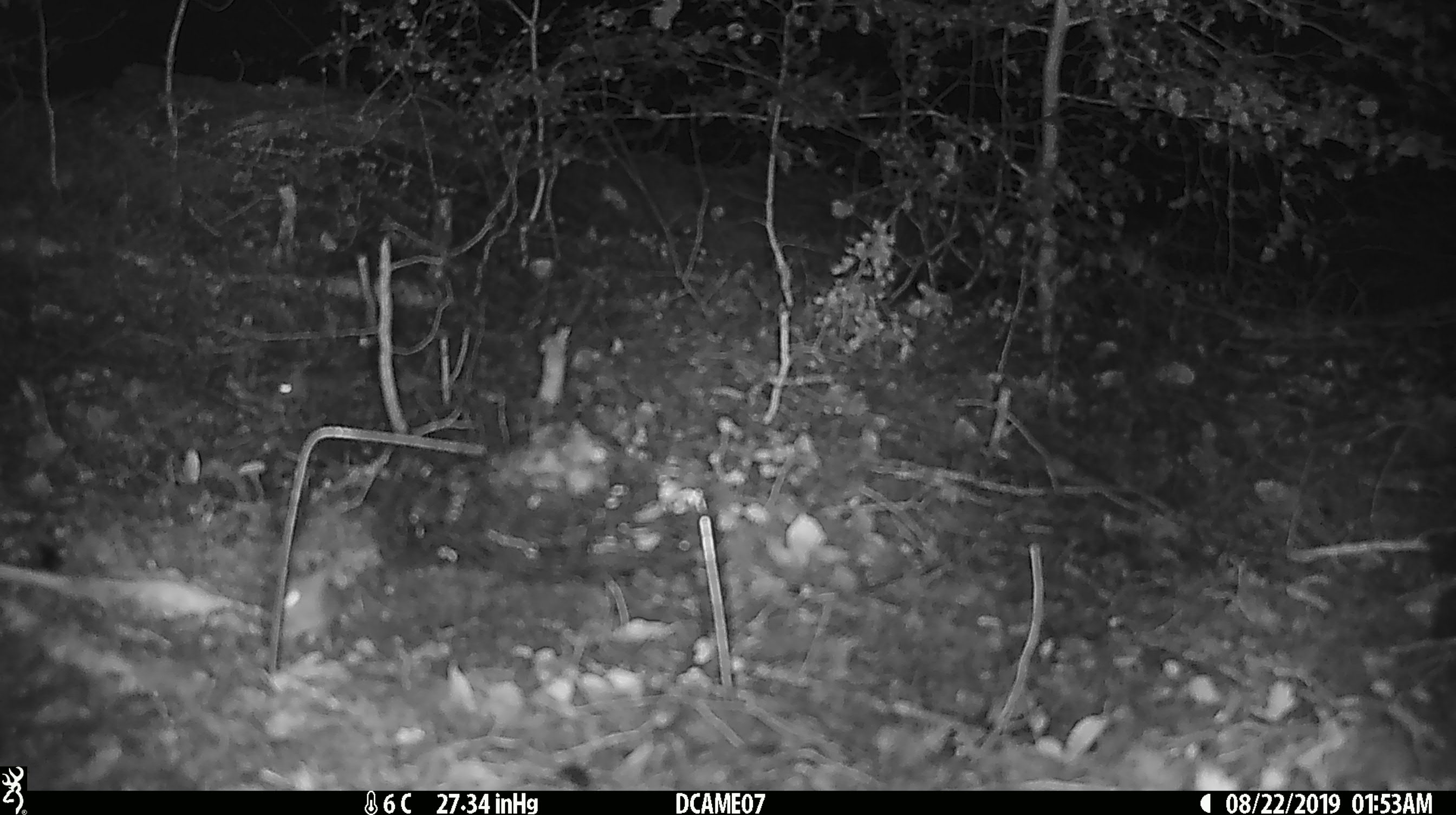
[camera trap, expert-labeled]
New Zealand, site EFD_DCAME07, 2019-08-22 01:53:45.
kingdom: Animalia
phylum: Chordata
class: Mammalia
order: Rodentia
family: Muridae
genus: Mus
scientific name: Mus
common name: mouse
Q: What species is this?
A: Mouse (Mus).